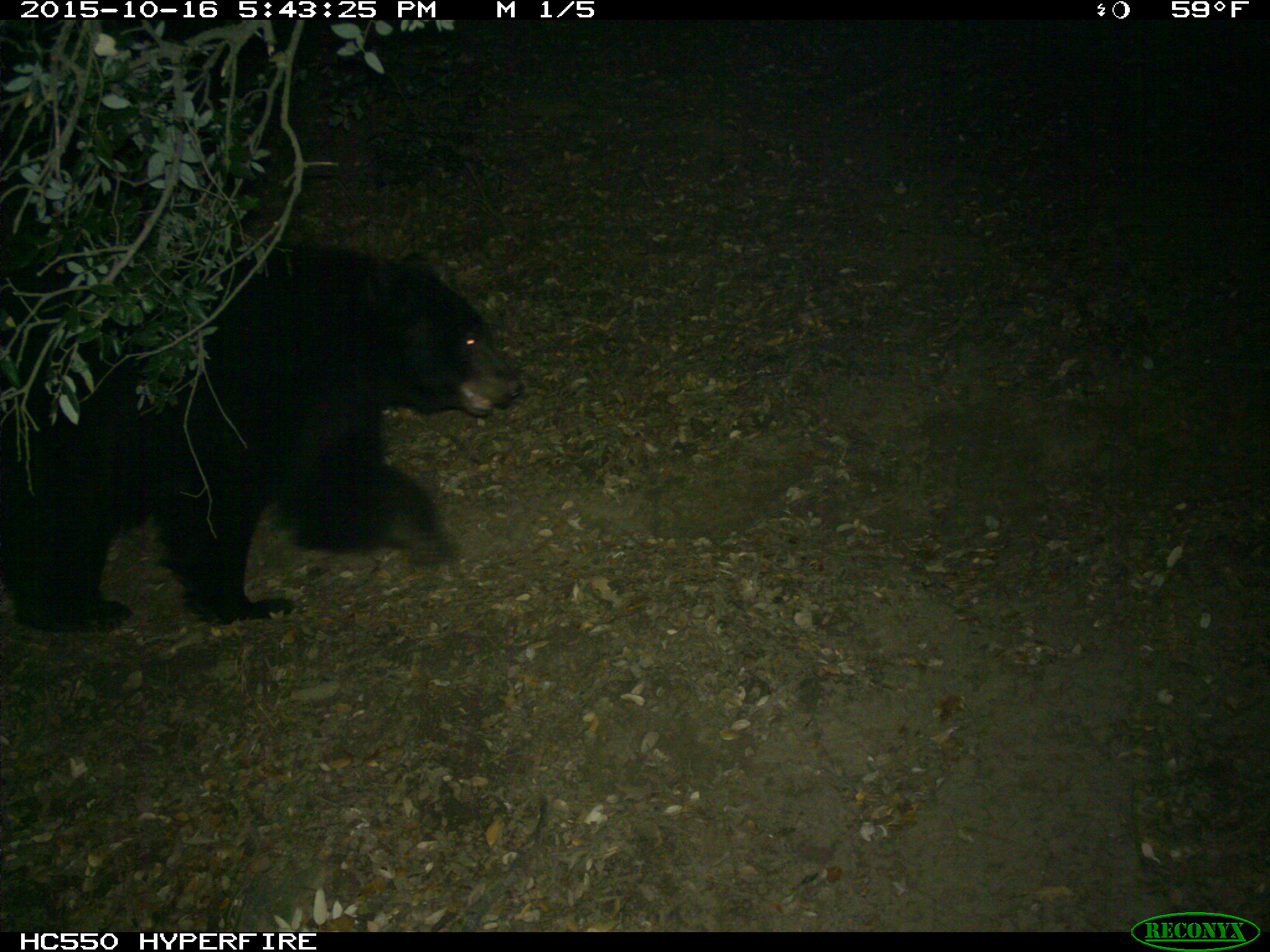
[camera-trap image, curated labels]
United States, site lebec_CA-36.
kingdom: Animalia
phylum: Chordata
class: Mammalia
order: Carnivora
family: Ursidae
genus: Ursus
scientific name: Ursus americanus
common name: american black bear